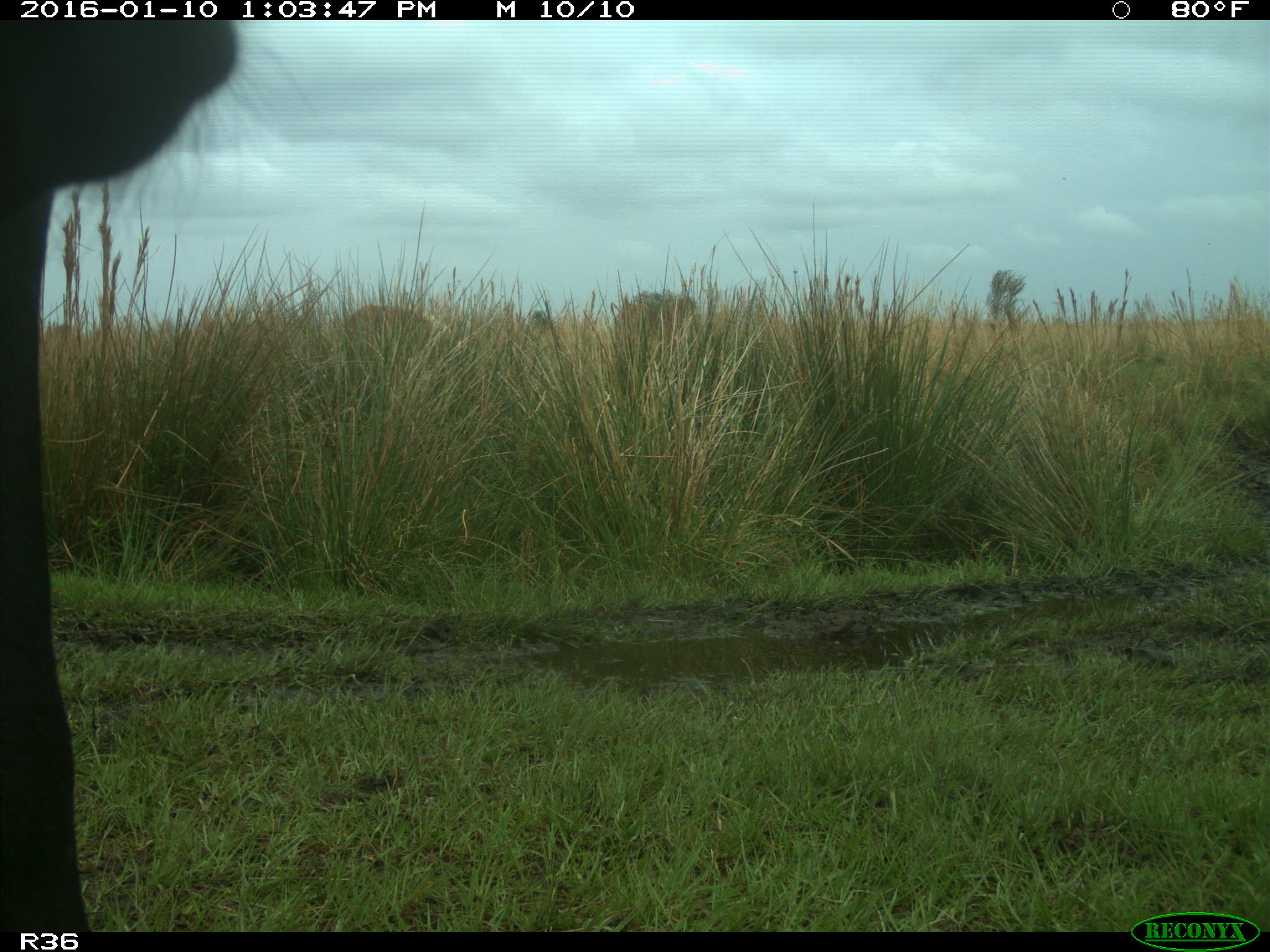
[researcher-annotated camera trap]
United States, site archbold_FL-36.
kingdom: Animalia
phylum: Chordata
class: Mammalia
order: Artiodactyla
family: Bovidae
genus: Bos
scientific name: Bos taurus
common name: domestic cow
Bos taurus (domestic cow).